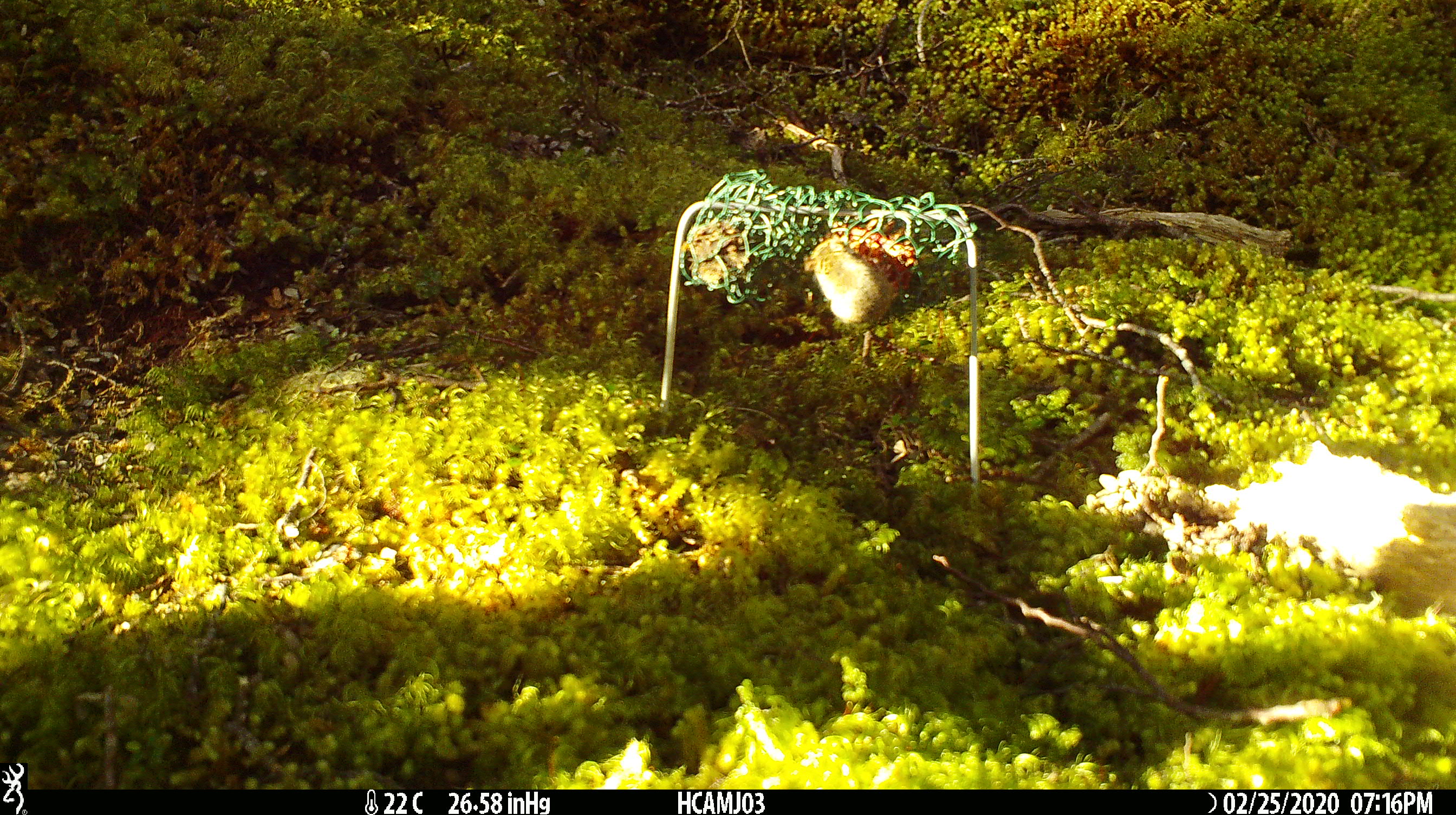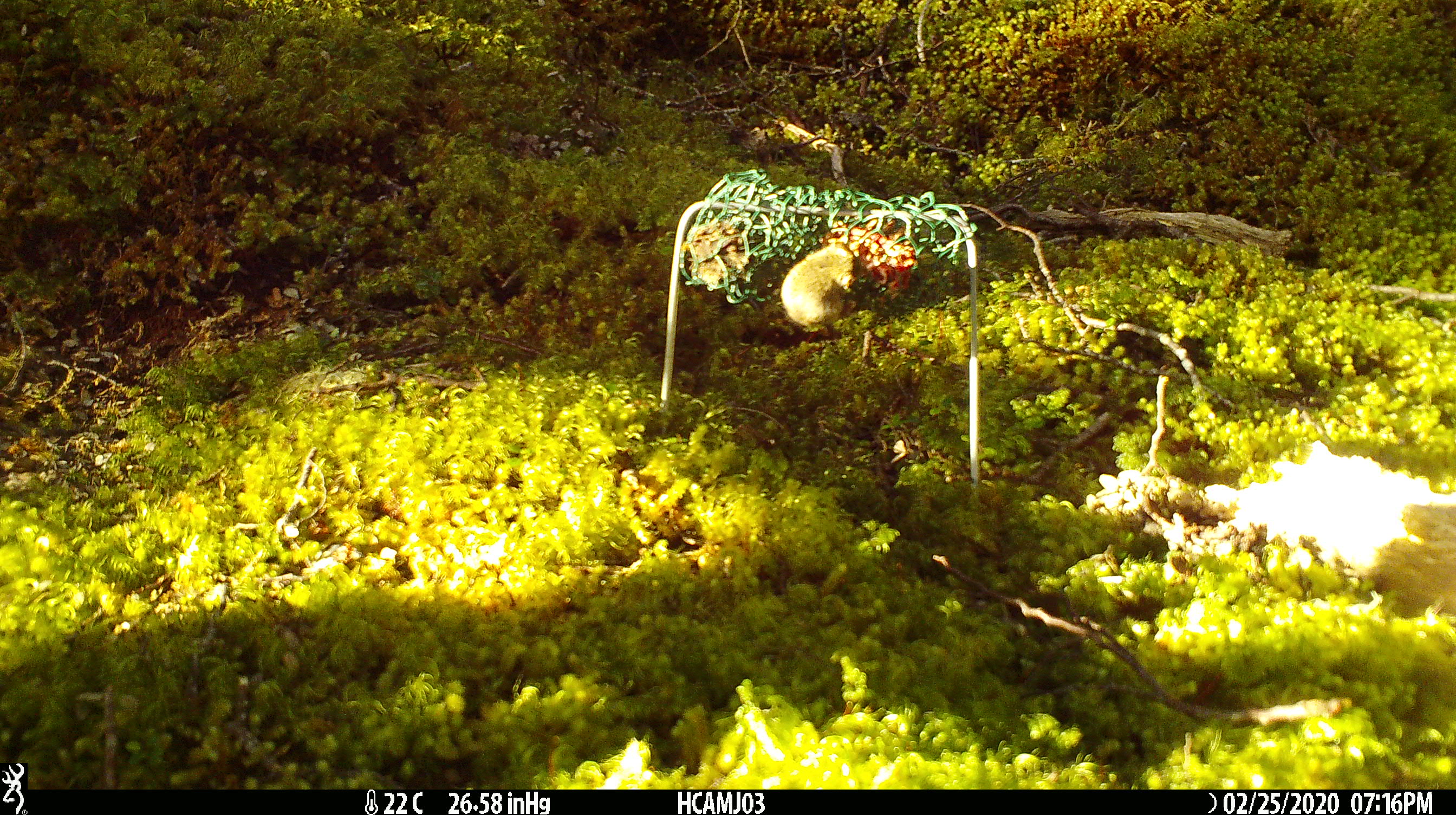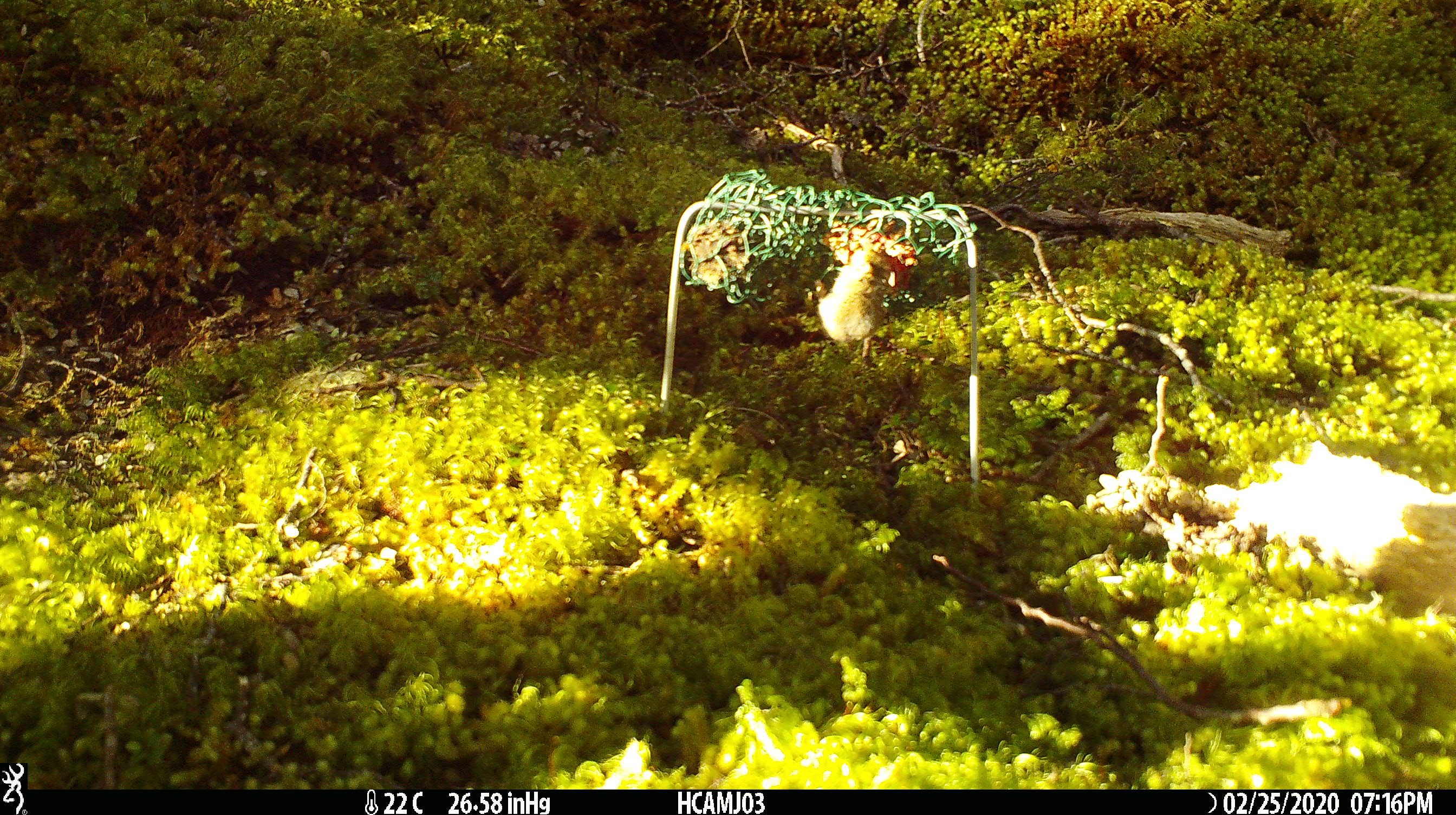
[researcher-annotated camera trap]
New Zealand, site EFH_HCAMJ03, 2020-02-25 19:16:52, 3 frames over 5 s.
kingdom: Animalia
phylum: Chordata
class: Mammalia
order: Rodentia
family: Muridae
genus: Mus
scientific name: Mus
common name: mouse